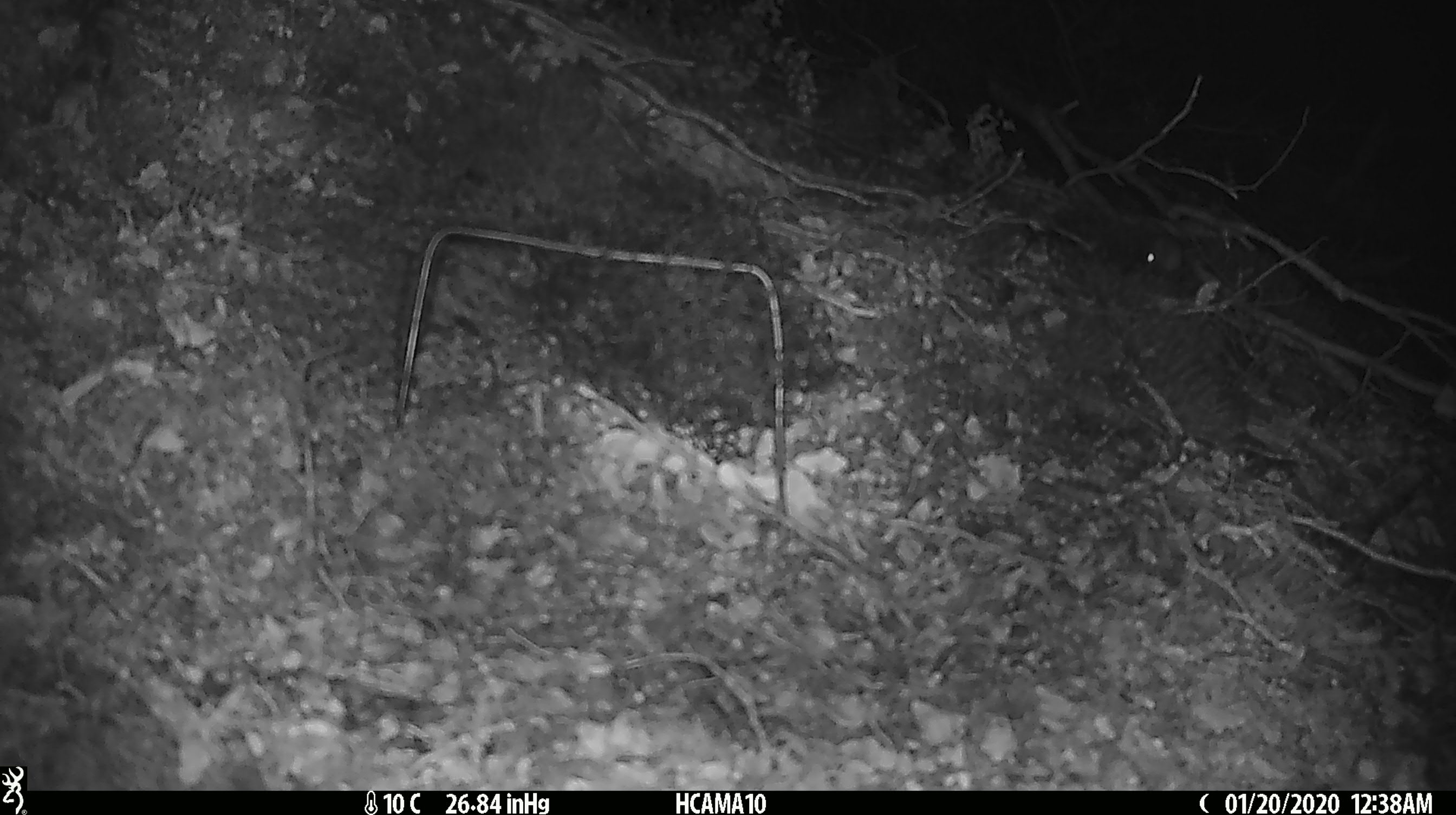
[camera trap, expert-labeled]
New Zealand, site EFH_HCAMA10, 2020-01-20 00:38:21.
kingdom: Animalia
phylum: Chordata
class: Mammalia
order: Rodentia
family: Muridae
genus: Mus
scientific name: Mus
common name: mouse